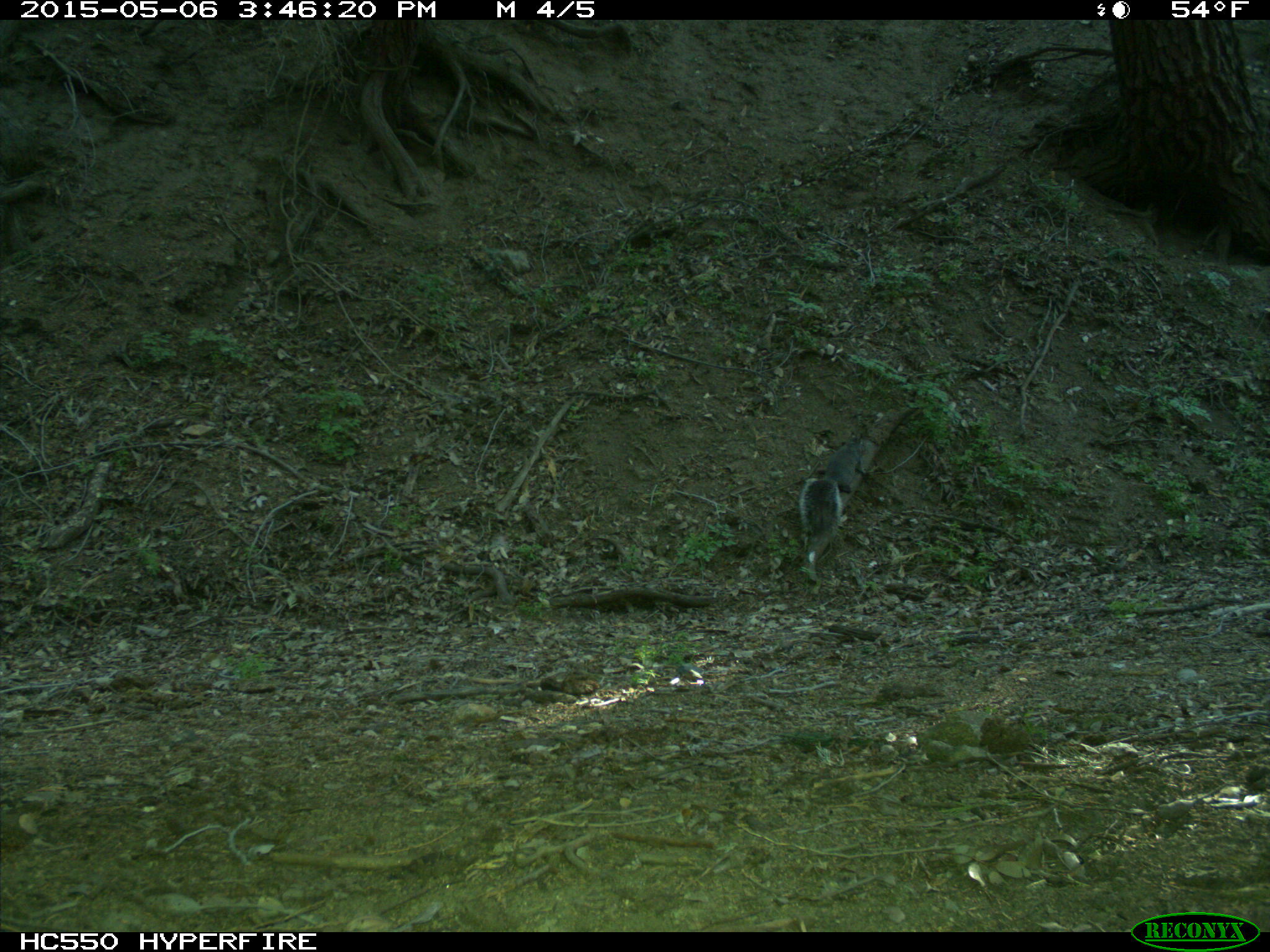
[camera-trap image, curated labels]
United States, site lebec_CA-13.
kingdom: Animalia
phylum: Chordata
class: Mammalia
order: Rodentia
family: Sciuridae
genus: Sciurus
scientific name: Sciurus carolinensis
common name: eastern gray squirrel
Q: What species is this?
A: Sciurus carolinensis (eastern gray squirrel).